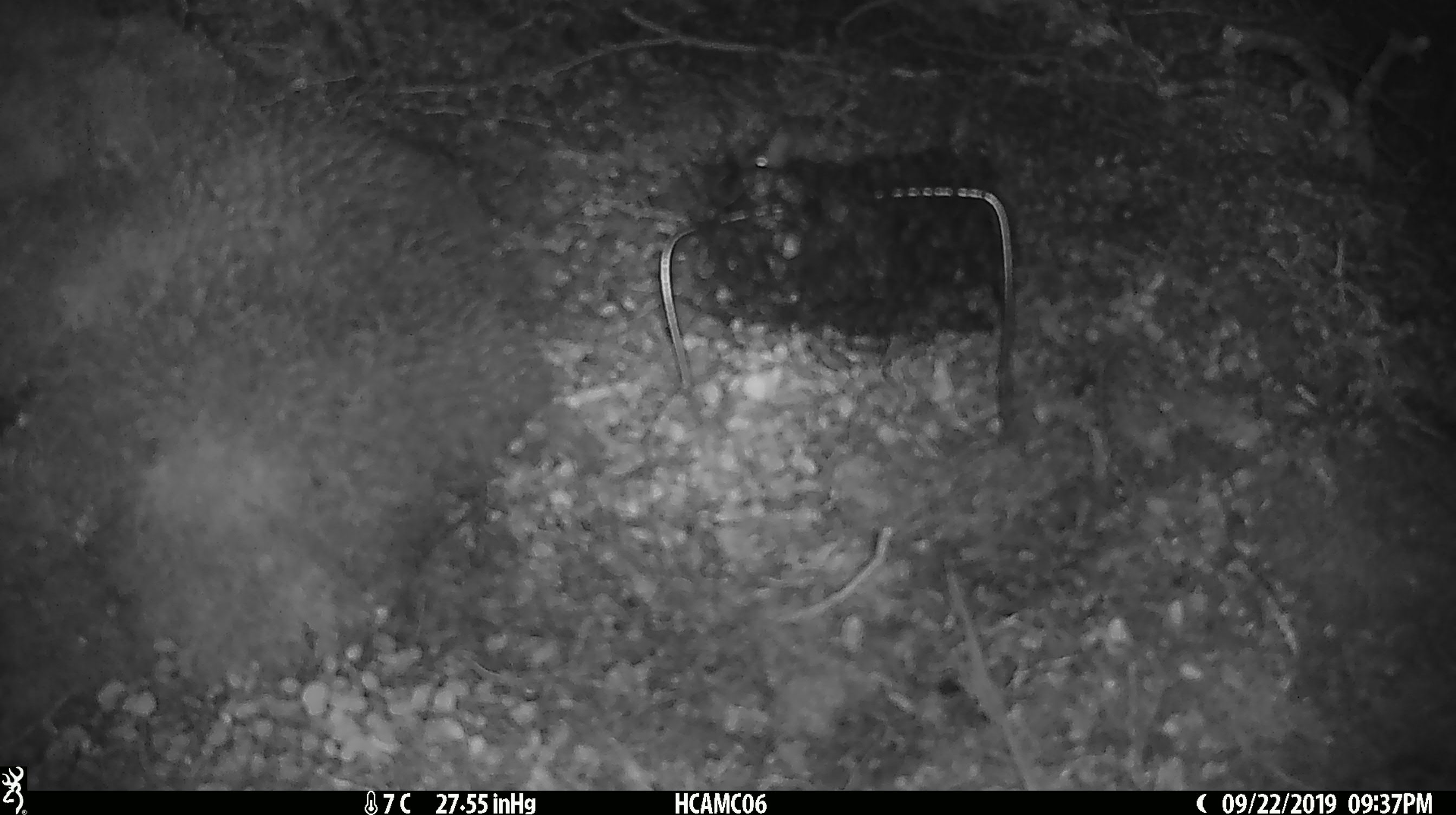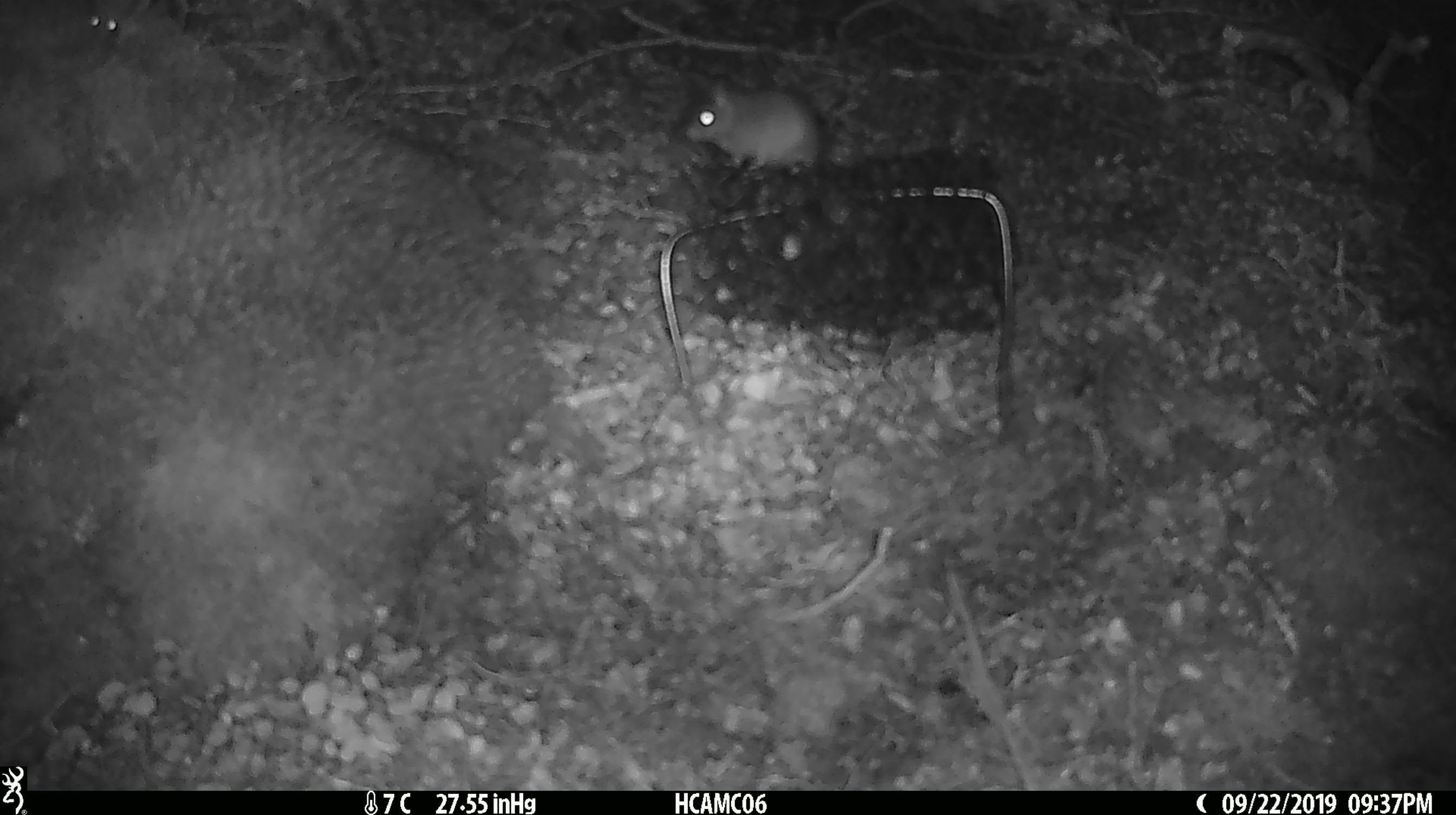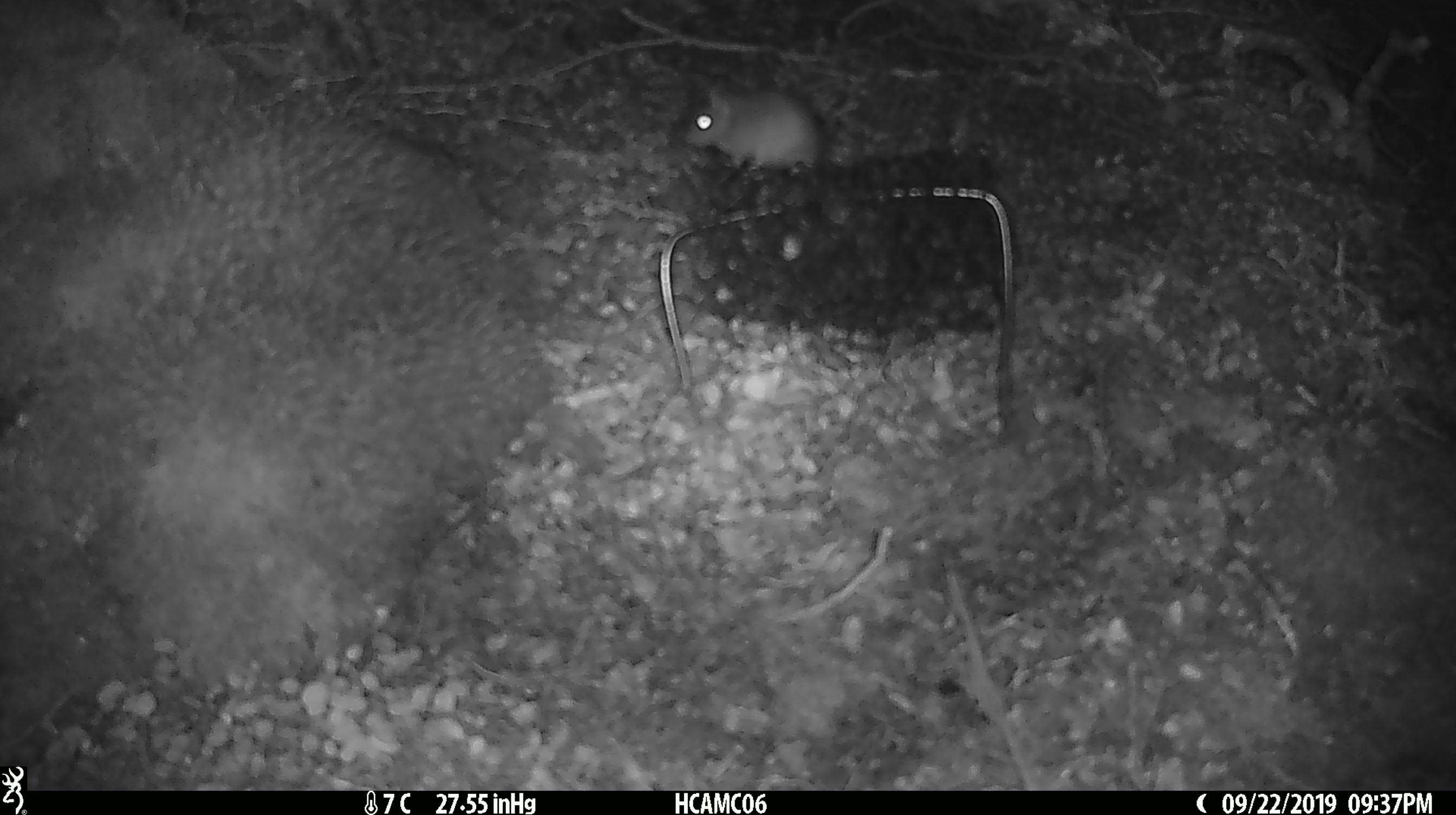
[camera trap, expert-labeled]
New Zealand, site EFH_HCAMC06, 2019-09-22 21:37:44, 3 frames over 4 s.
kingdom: Animalia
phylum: Chordata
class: Mammalia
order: Rodentia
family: Muridae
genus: Mus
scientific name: Mus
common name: mouse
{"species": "mouse (Mus)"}